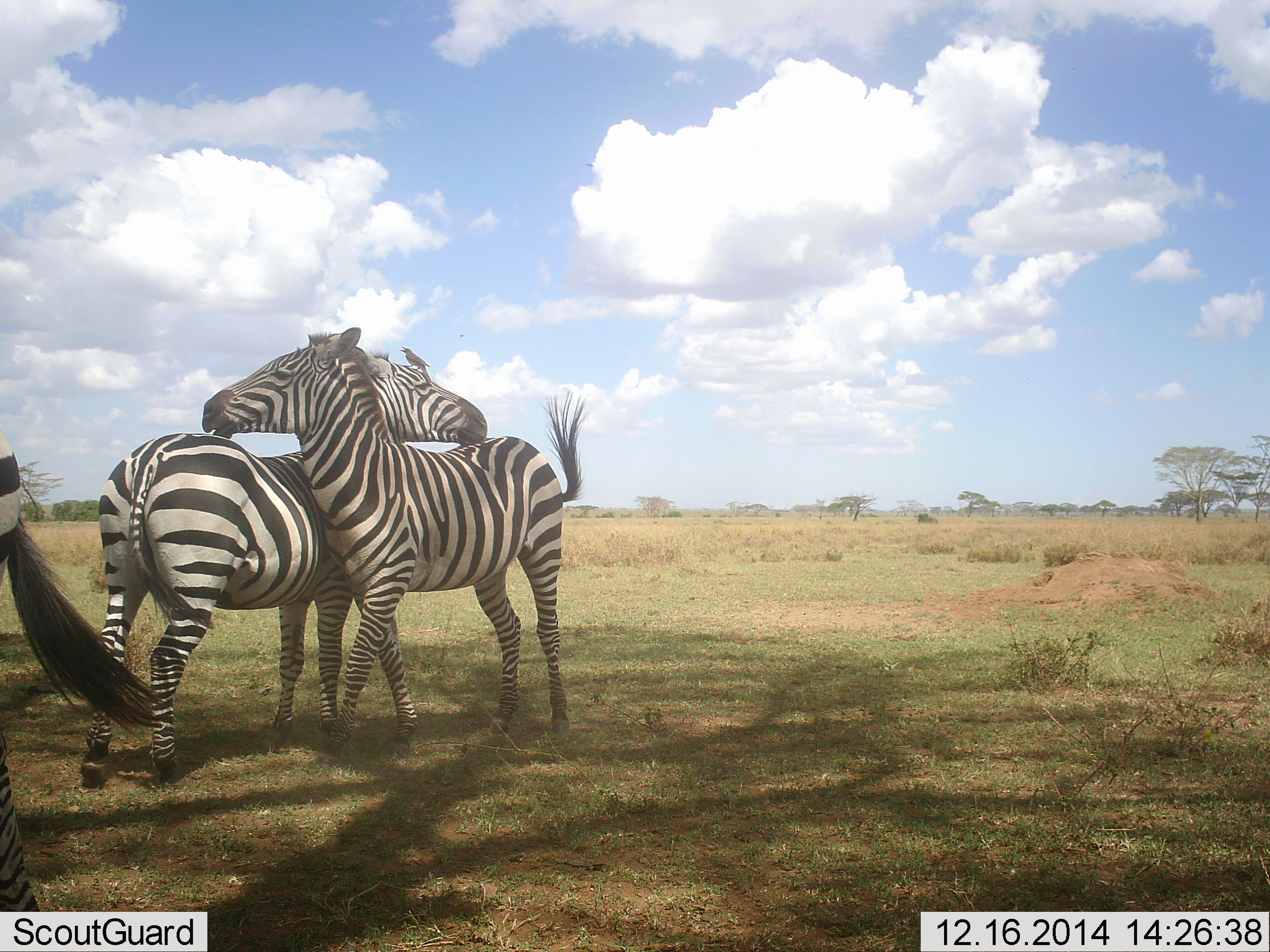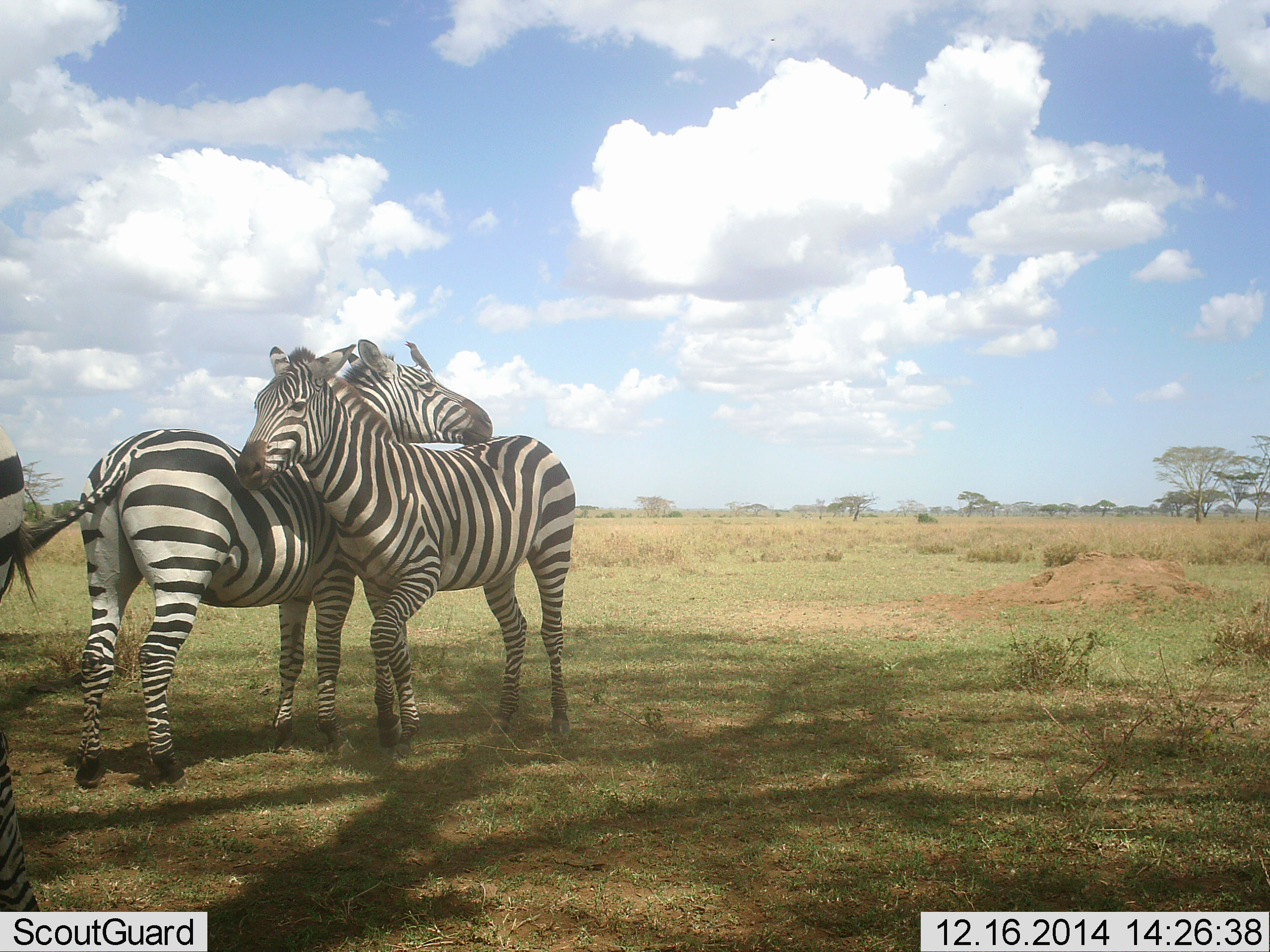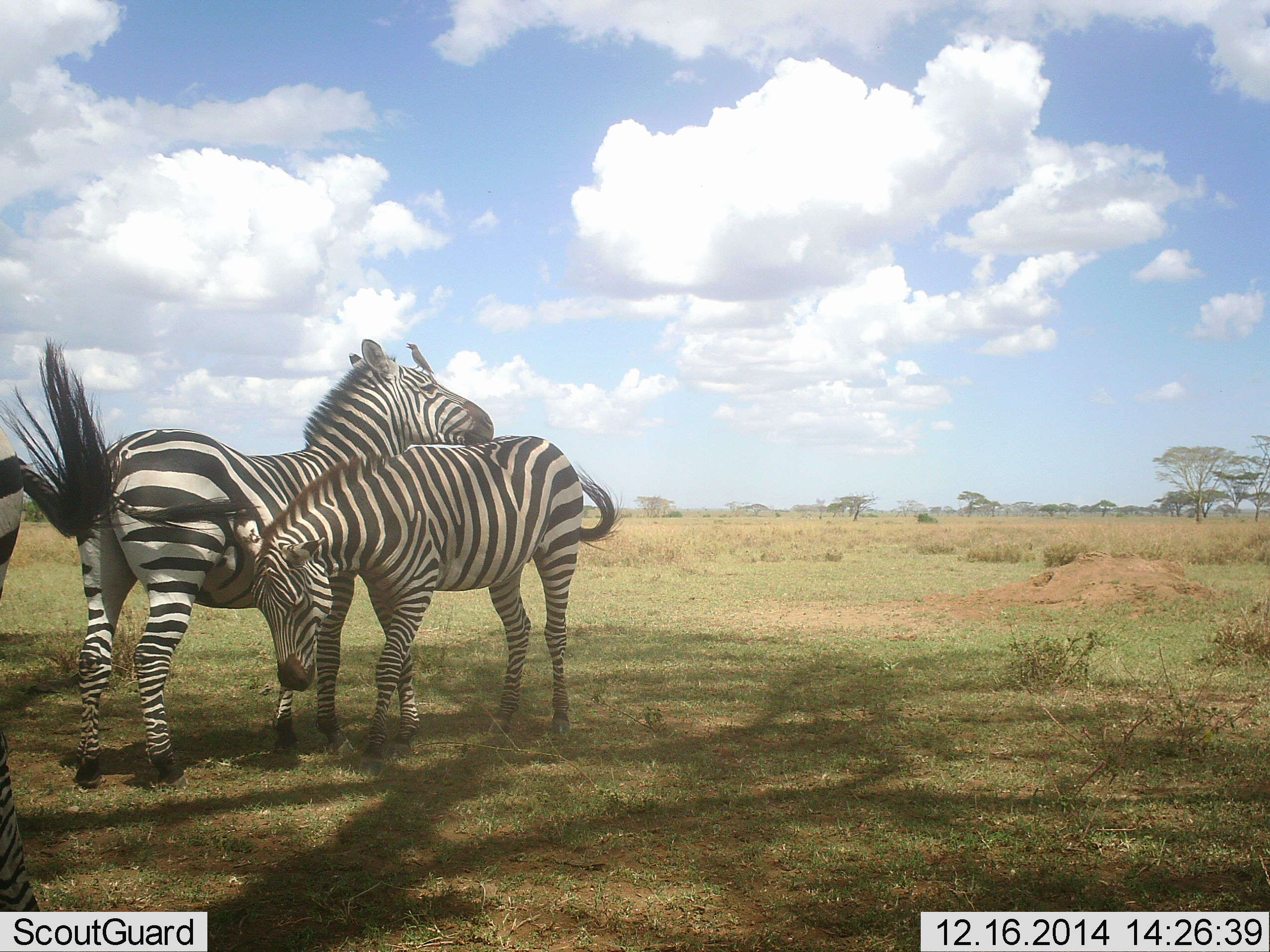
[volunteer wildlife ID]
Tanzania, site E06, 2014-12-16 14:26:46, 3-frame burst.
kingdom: Animalia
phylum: Chordata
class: Mammalia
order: Perissodactyla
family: Equidae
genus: Equus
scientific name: Equus quagga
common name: plains zebra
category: zebra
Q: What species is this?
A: Zebra (plains zebra) (Equus quagga).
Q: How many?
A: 3.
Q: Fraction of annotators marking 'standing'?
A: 100%.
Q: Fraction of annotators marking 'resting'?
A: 0%.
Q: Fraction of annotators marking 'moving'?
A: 0%.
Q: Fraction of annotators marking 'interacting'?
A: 100%.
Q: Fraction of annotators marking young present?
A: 0%.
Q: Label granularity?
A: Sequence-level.